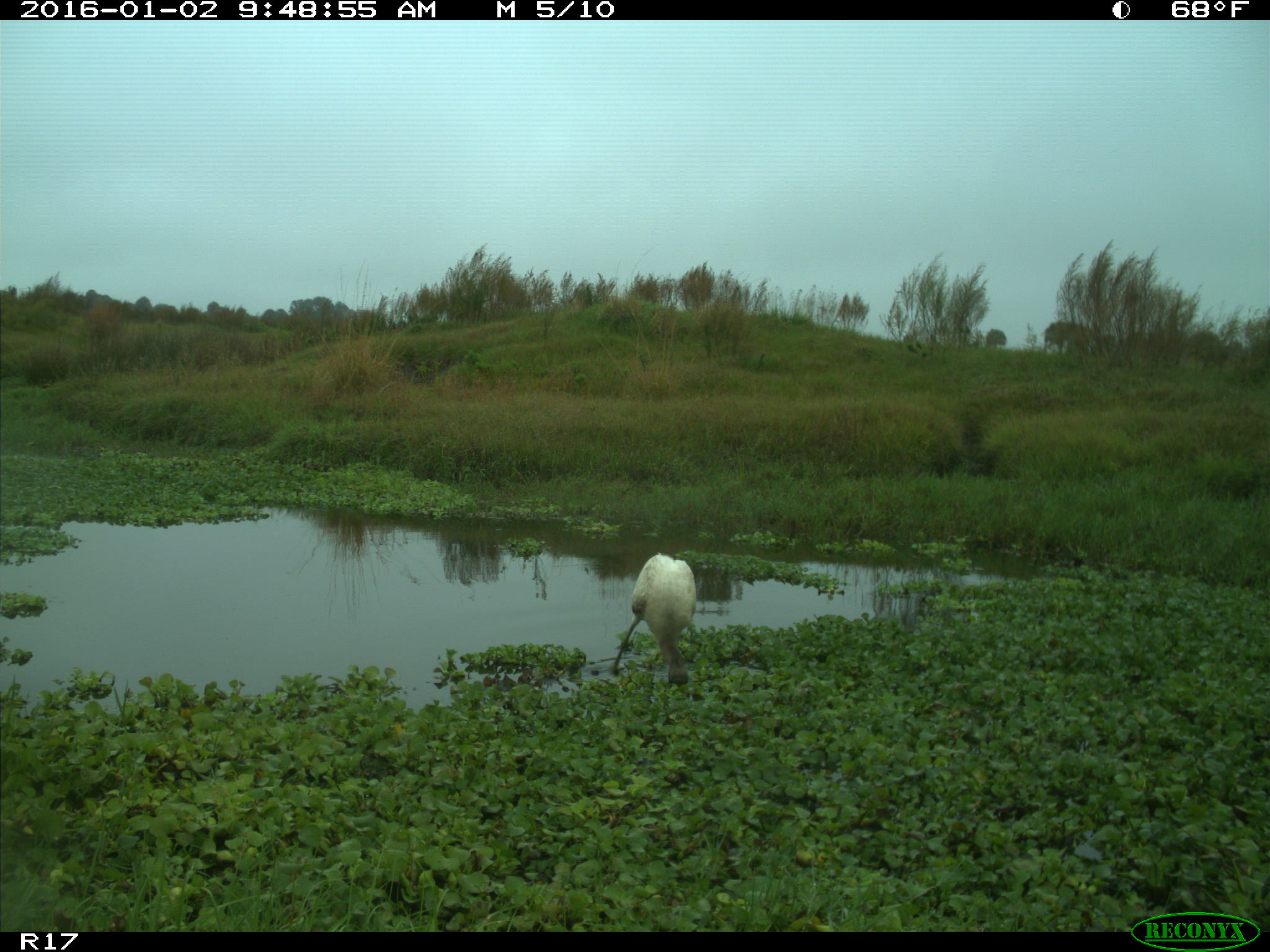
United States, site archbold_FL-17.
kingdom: Animalia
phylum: Chordata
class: Aves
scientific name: Aves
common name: birds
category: unidentified bird